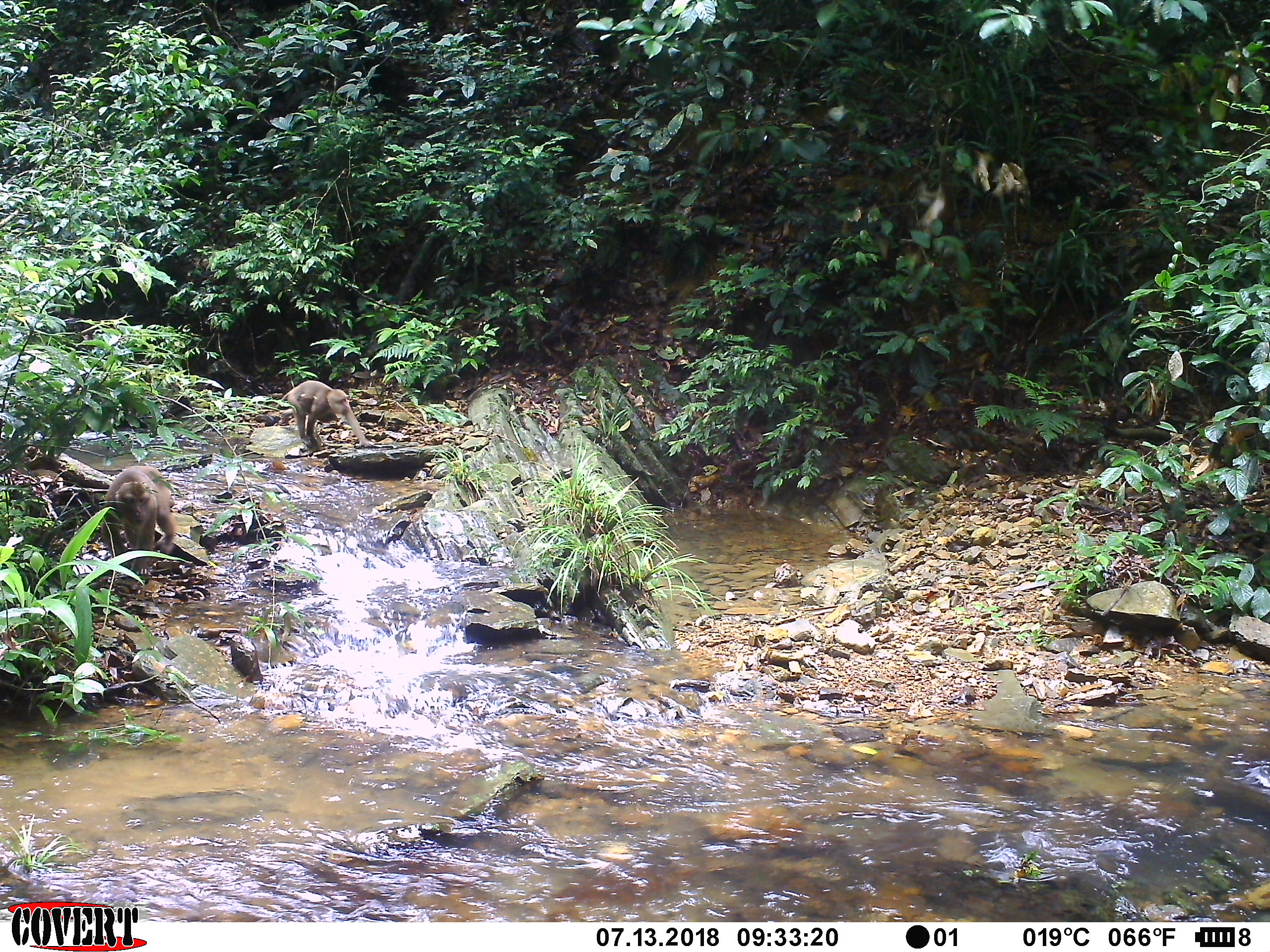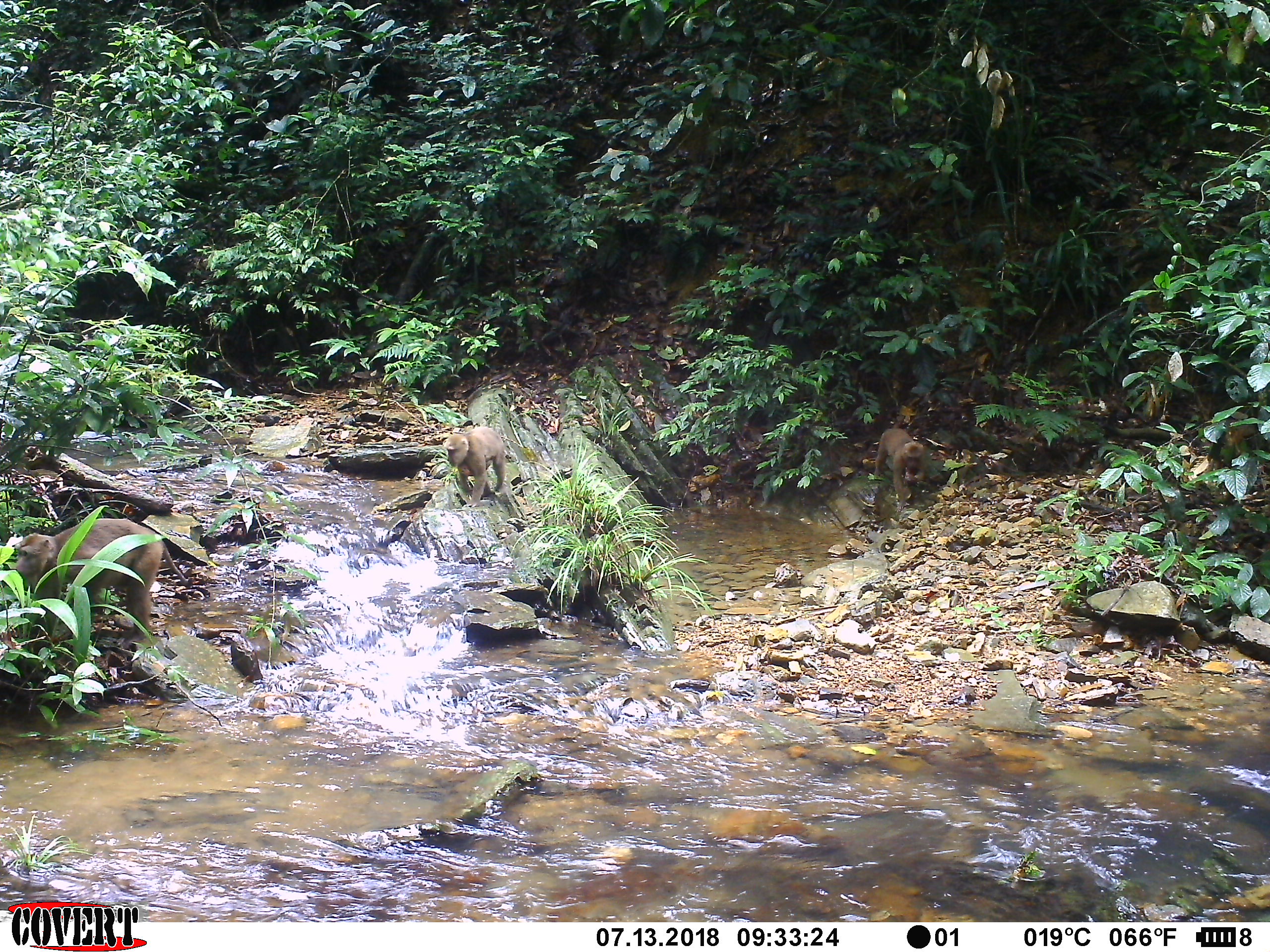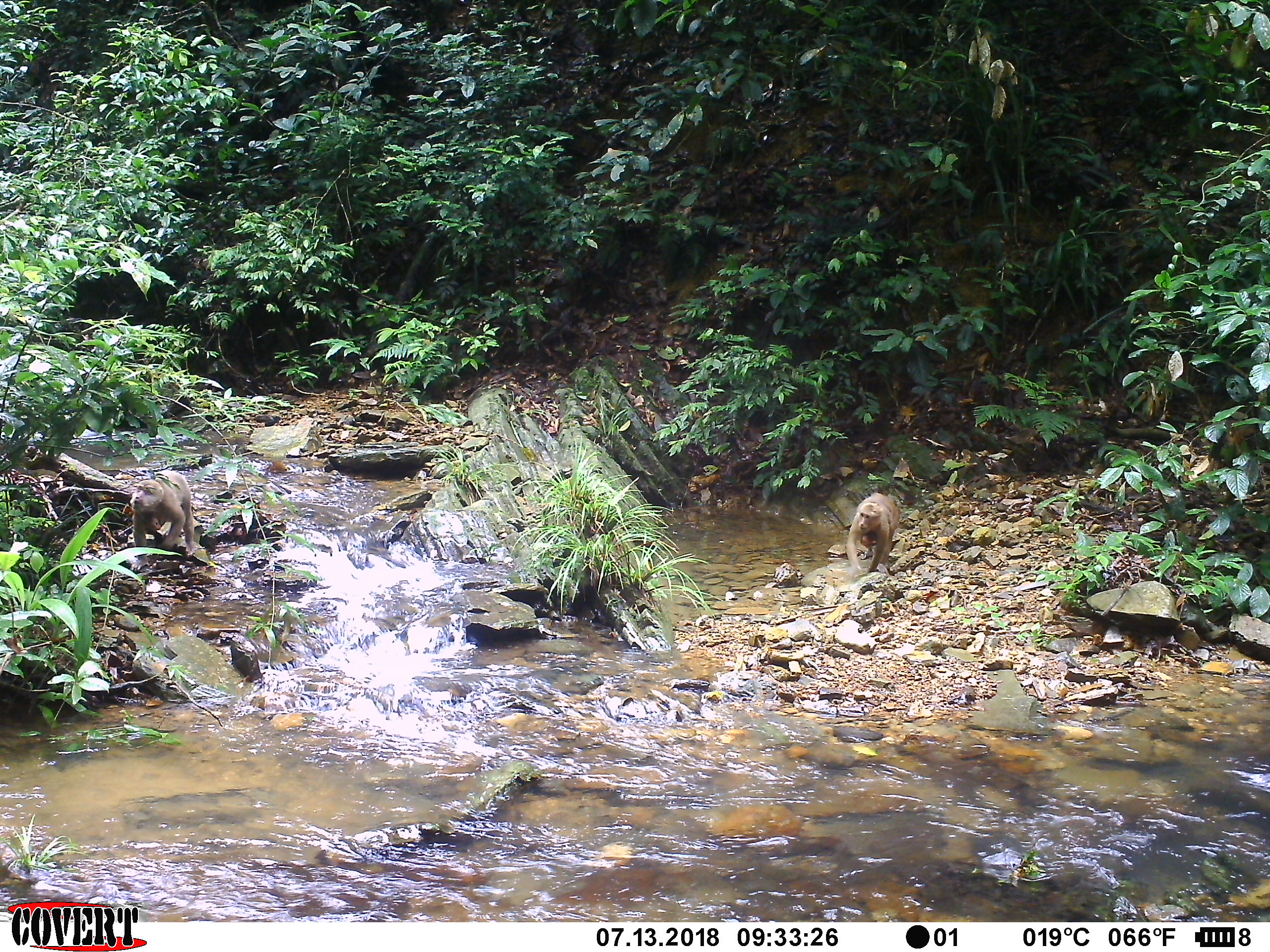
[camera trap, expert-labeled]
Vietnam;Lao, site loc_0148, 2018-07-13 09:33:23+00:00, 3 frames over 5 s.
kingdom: Animalia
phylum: Chordata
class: Mammalia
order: Primates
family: Cercopithecidae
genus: Macaca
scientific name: Macaca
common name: macaques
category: assam or rhesus macaque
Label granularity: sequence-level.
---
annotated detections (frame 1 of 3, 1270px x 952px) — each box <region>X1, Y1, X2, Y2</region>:
assam or rhesus macaque: <region>99, 466, 178, 579</region>; <region>276, 379, 376, 451</region>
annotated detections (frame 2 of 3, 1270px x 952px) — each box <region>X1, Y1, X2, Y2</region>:
assam or rhesus macaque: <region>14, 517, 192, 657</region>; <region>443, 426, 507, 508</region>; <region>874, 427, 926, 512</region>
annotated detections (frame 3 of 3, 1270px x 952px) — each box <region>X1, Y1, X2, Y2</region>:
assam or rhesus macaque: <region>844, 491, 900, 574</region>